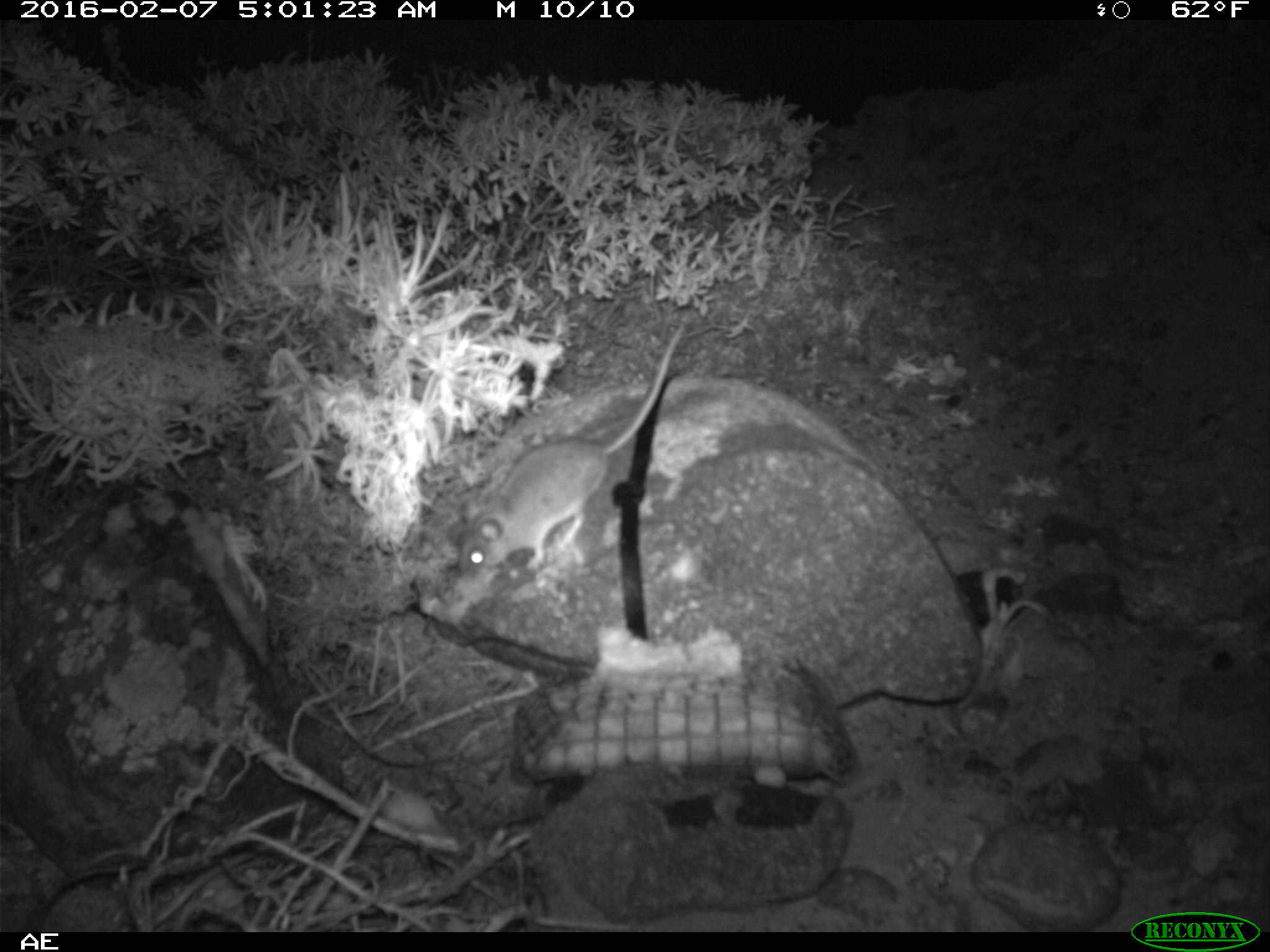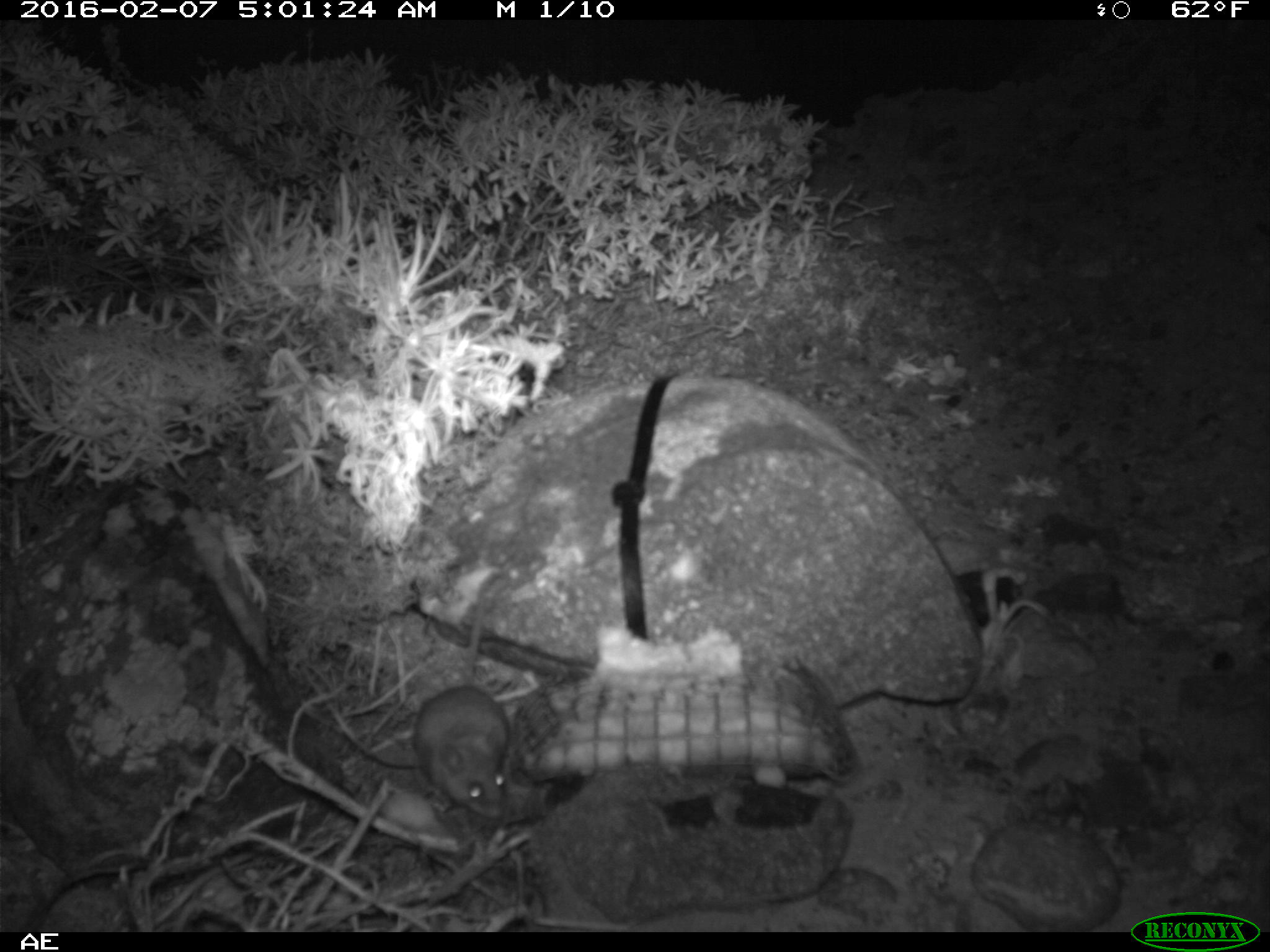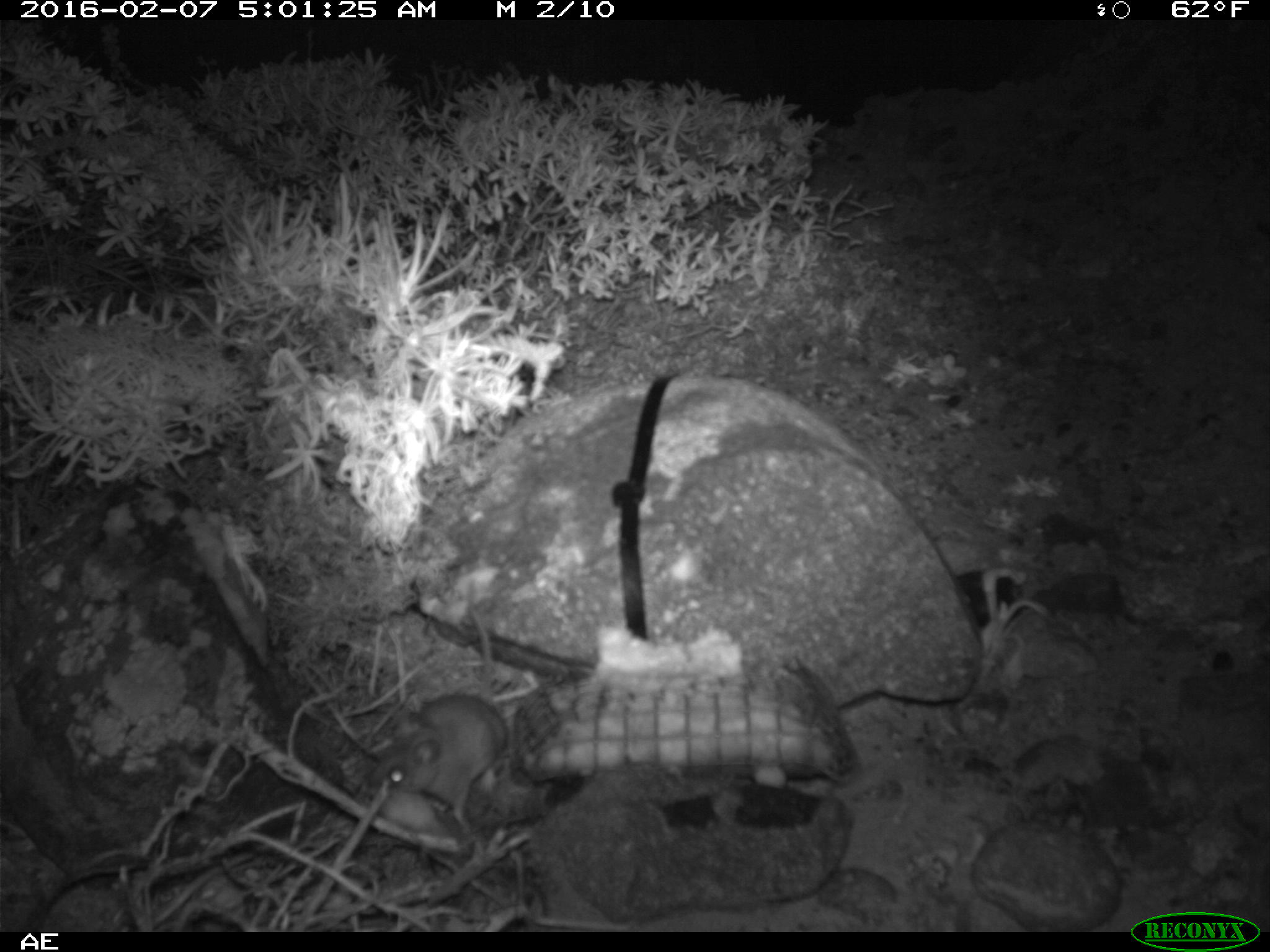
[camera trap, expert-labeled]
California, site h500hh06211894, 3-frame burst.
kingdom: Animalia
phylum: Chordata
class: Mammalia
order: Rodentia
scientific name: Rodentia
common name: rodent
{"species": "rodent (Rodentia)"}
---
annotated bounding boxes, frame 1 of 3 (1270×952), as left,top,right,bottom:
rodent: 456,315,686,586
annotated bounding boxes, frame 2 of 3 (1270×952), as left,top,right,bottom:
rodent: 412,570,507,816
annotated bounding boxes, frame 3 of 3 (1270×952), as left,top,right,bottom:
rodent: 367,580,508,823